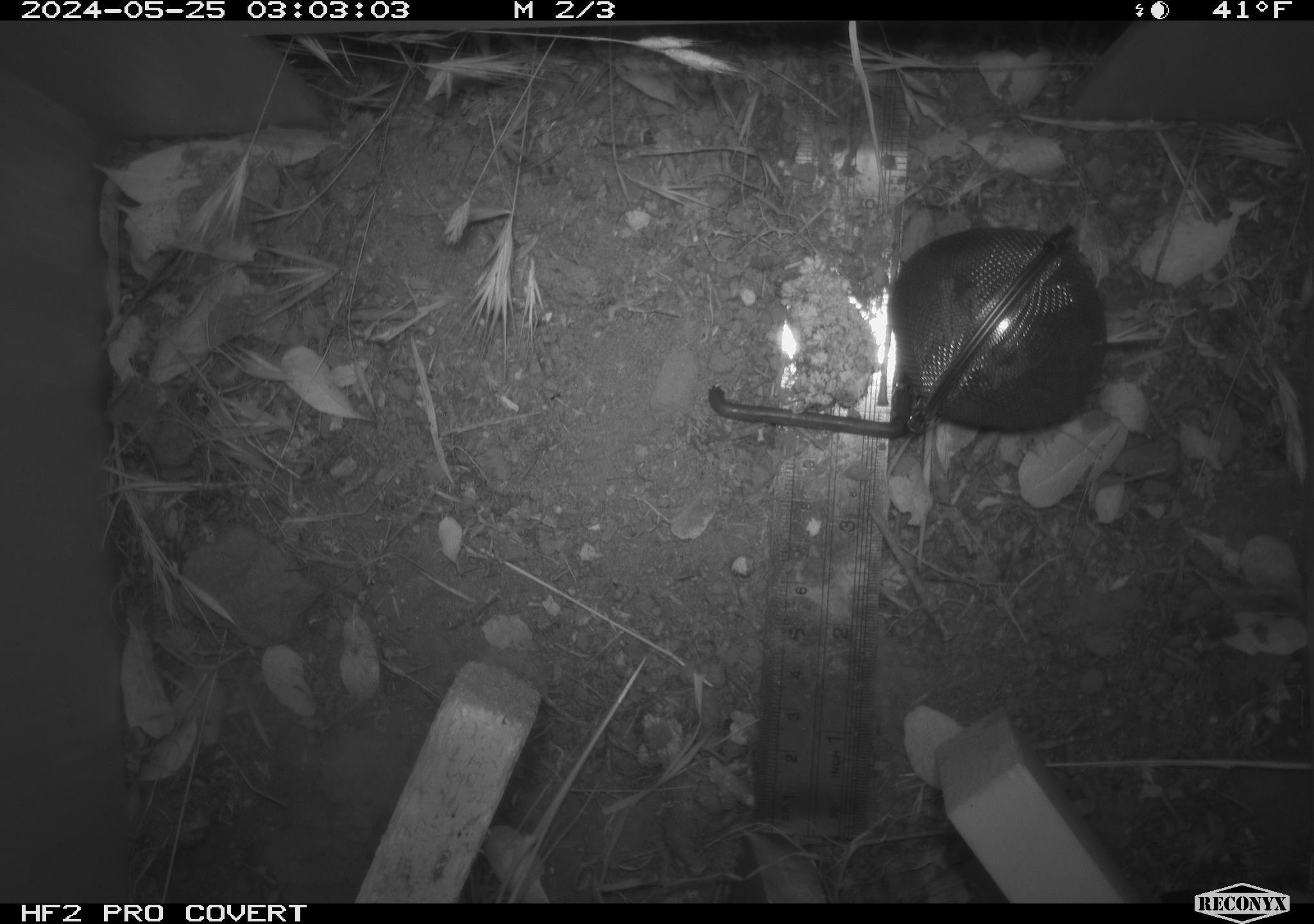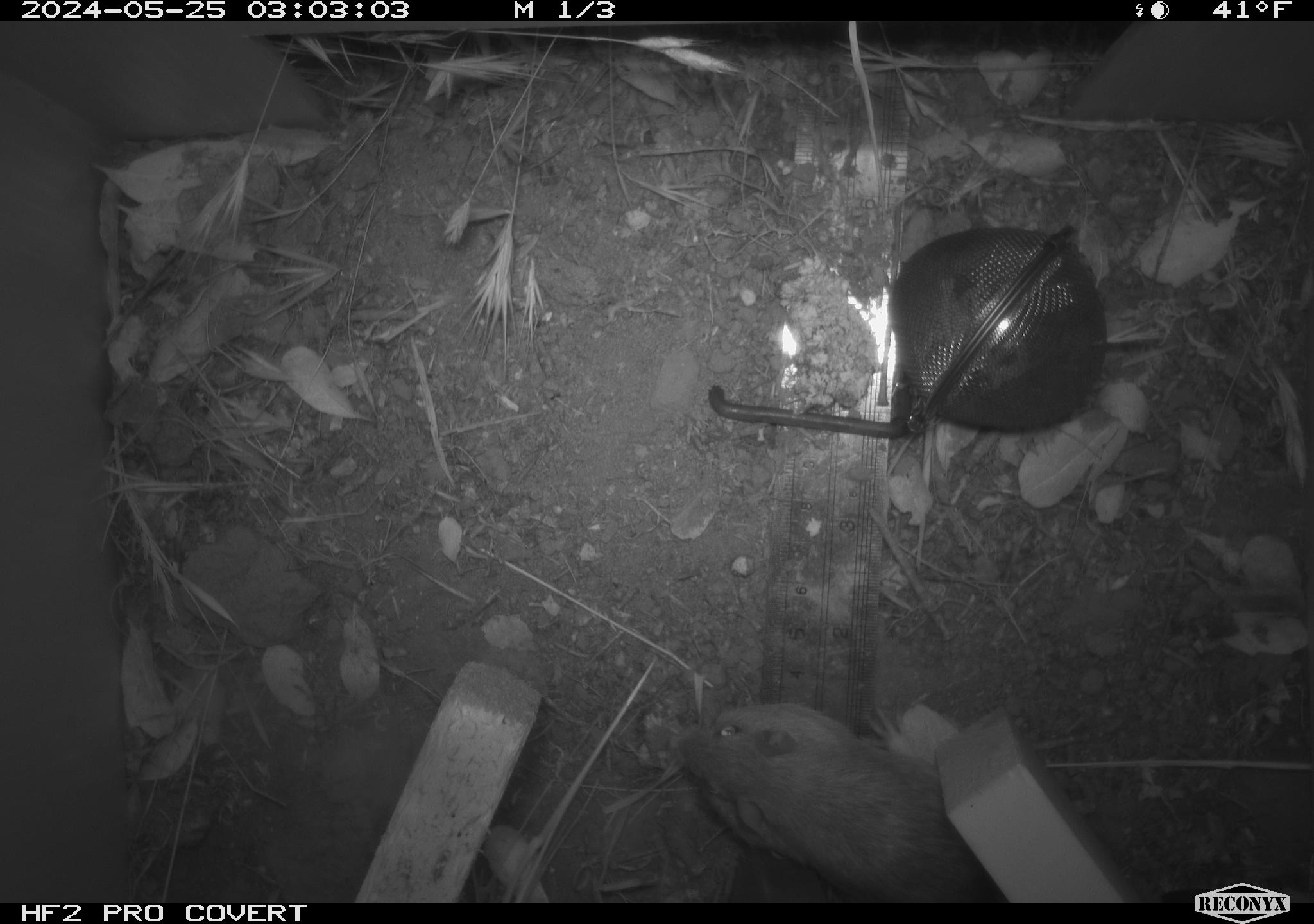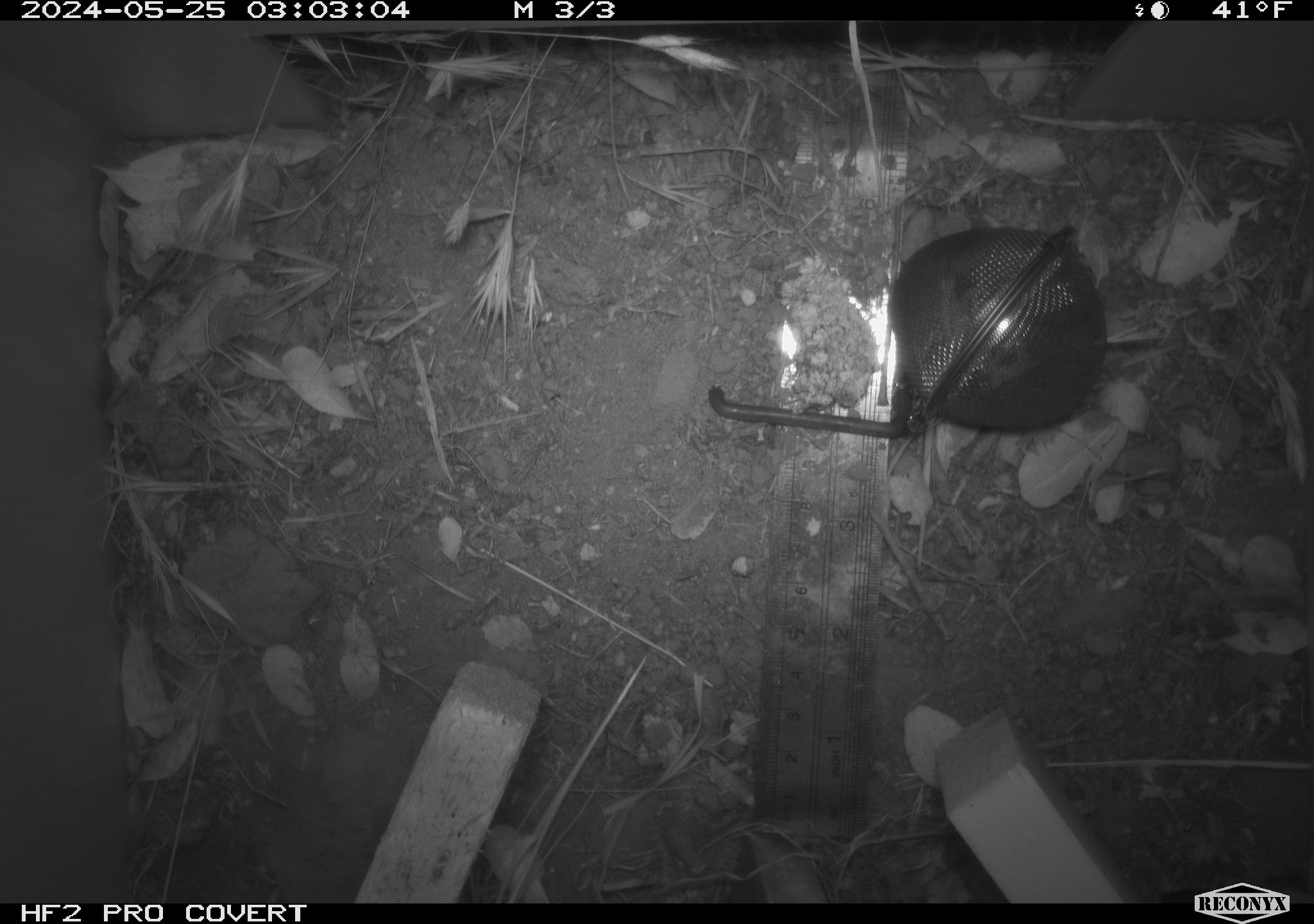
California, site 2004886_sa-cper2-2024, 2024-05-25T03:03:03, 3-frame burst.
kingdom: Animalia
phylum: Chordata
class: Mammalia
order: Rodentia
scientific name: Rodentia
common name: rodent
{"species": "rodent (Rodentia)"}